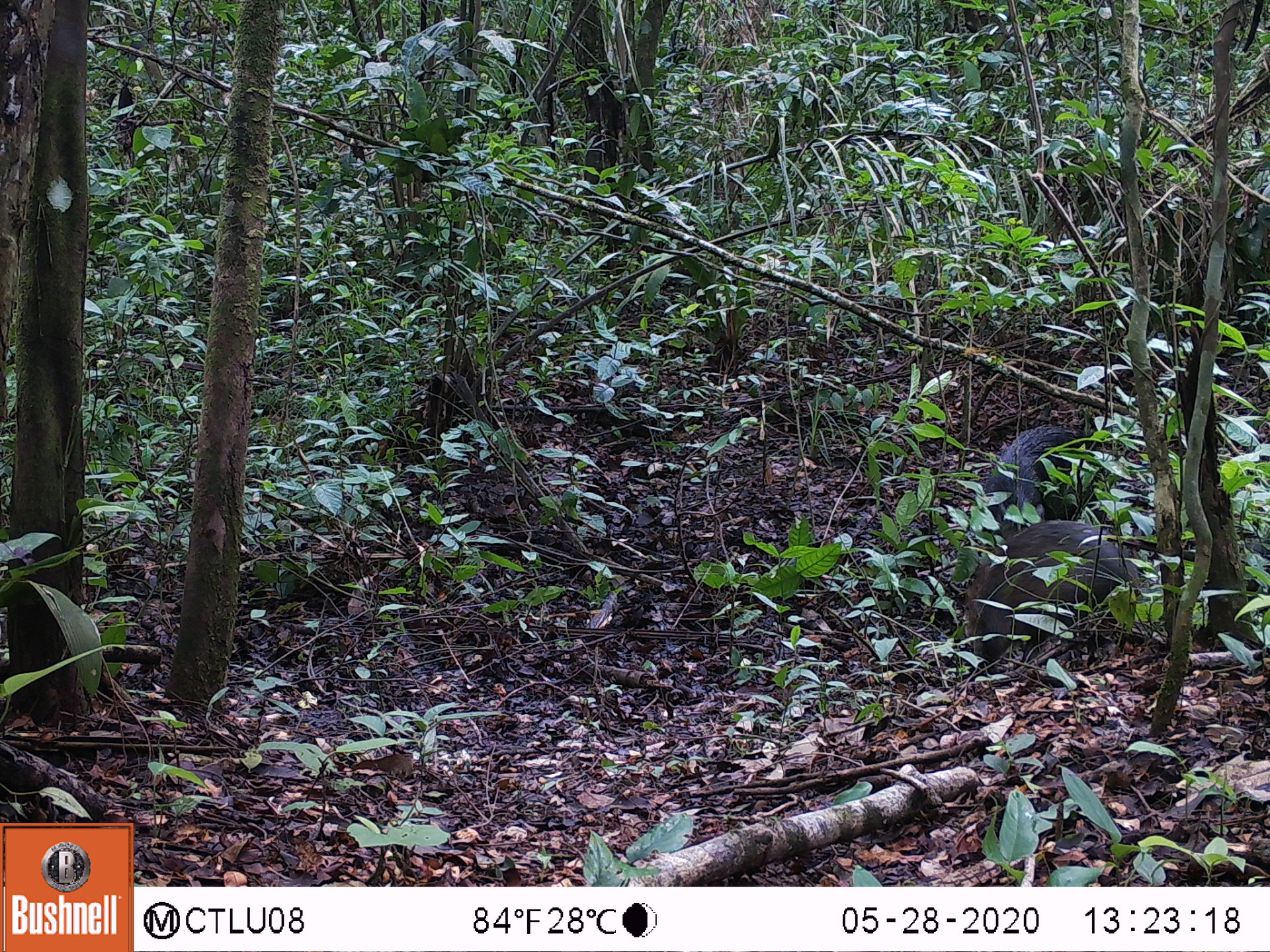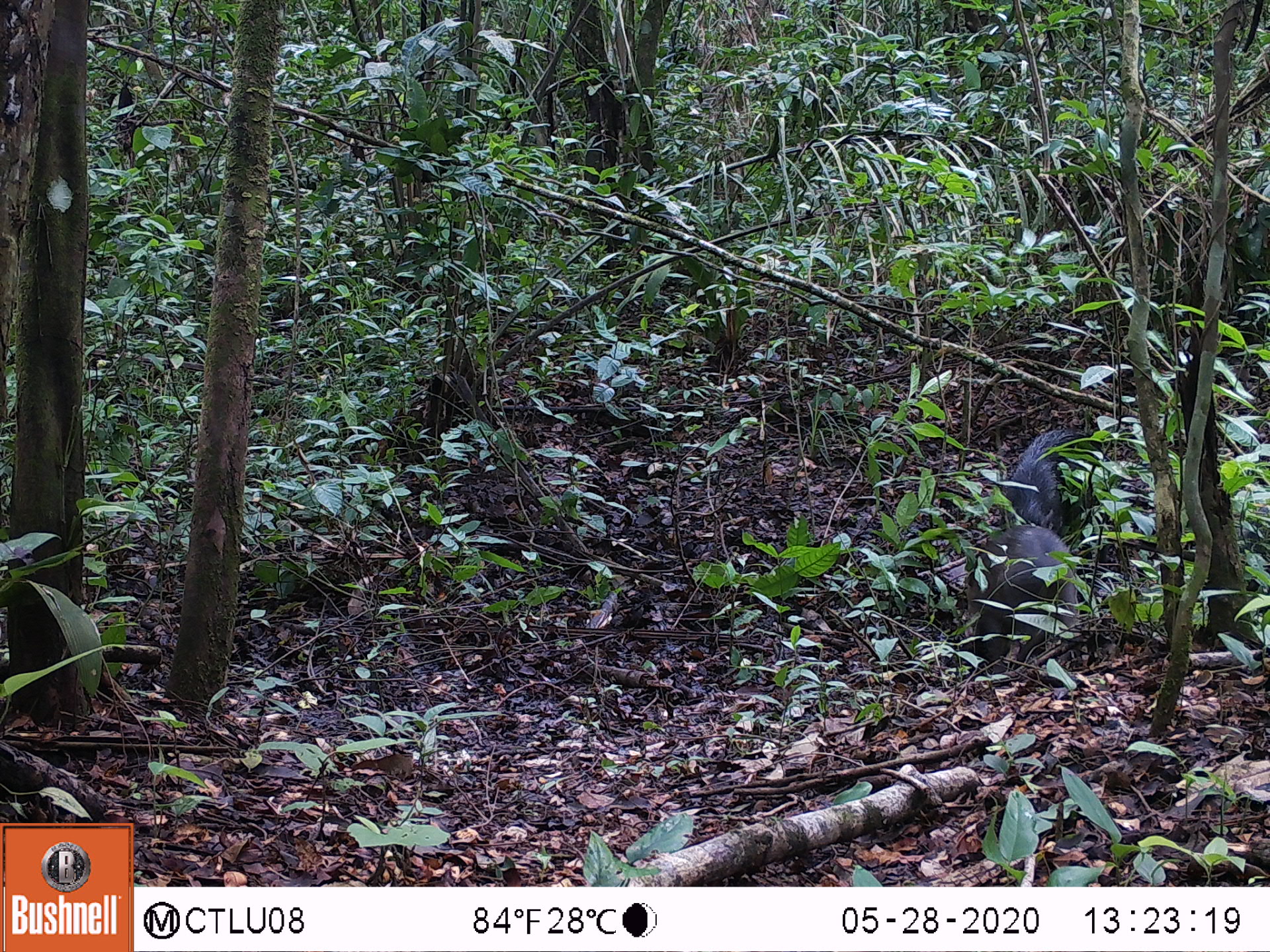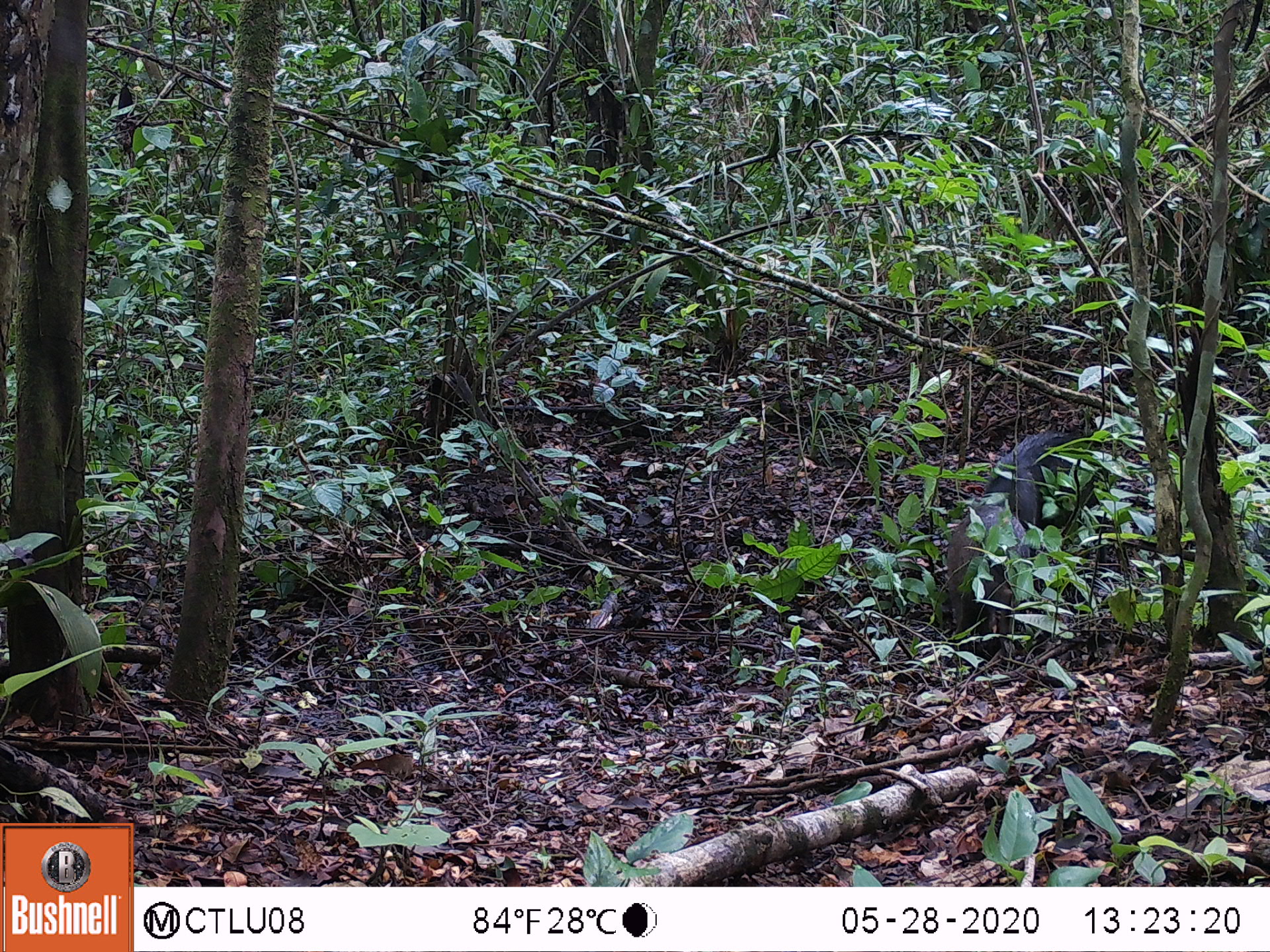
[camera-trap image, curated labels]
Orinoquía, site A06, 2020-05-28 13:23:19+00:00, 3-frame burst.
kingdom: Animalia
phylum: Chordata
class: Mammalia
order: Artiodactyla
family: Tayassuidae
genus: Pecari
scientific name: Pecari tajacu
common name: collared peccary